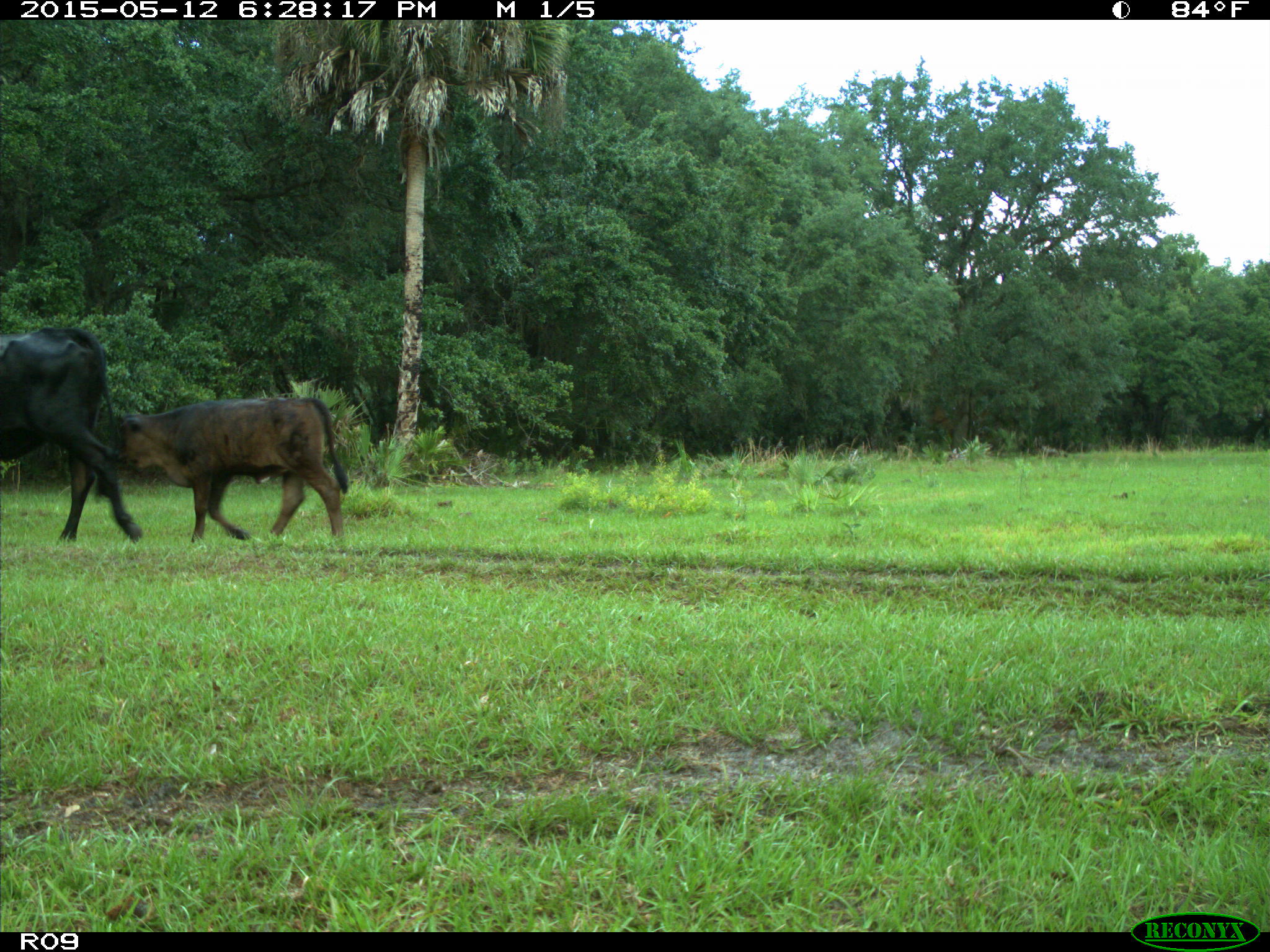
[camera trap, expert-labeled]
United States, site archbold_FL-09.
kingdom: Animalia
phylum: Chordata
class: Mammalia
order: Artiodactyla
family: Bovidae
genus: Bos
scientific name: Bos taurus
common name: domestic cow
Bos taurus (domestic cow).